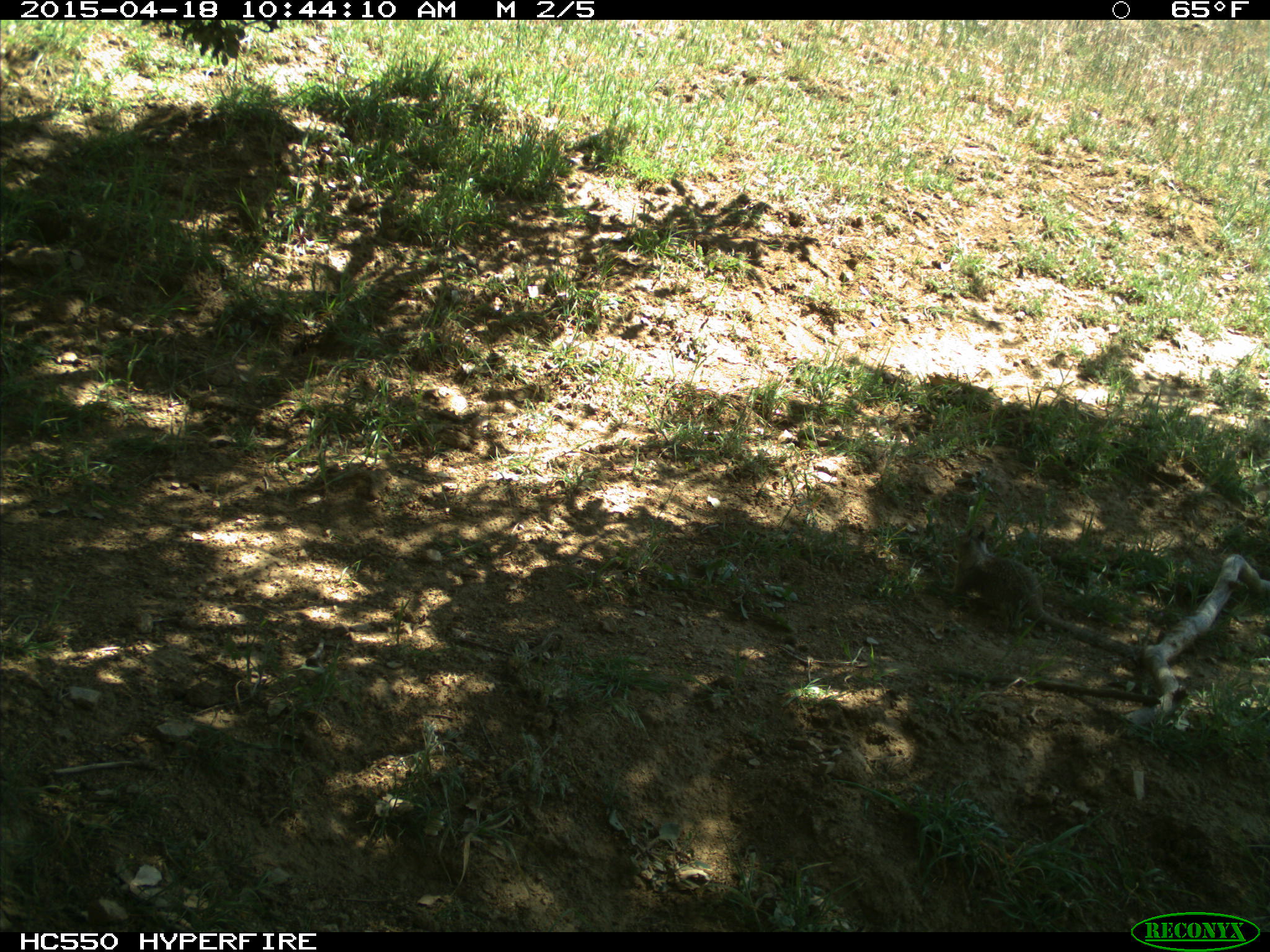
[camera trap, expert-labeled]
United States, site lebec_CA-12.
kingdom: Animalia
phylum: Chordata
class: Mammalia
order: Rodentia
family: Sciuridae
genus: Otospermophilus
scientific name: Otospermophilus beecheyi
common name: california ground squirrel